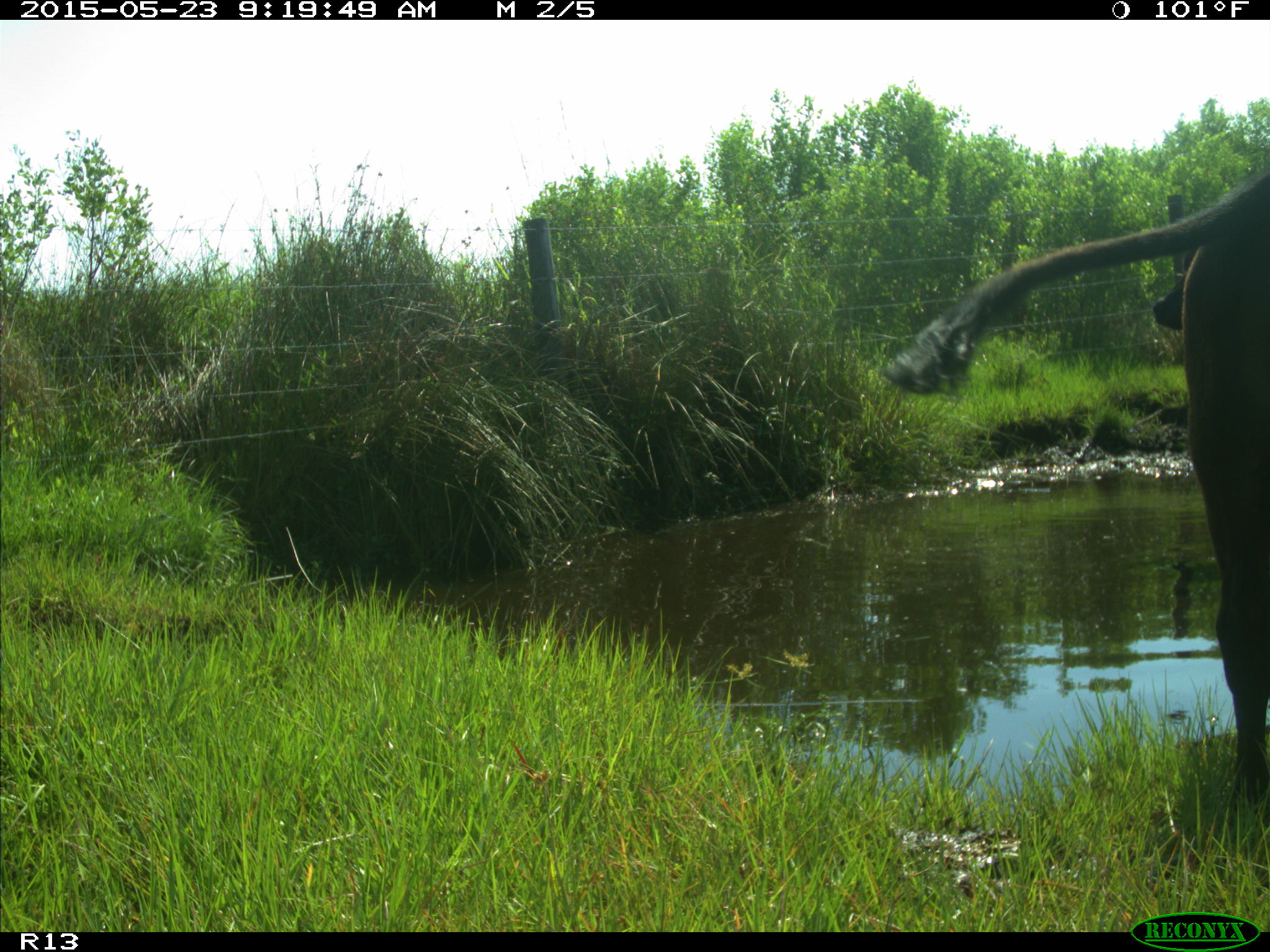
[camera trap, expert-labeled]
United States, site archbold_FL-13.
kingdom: Animalia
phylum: Chordata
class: Mammalia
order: Artiodactyla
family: Bovidae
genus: Bos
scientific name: Bos taurus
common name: domestic cow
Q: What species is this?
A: Bos taurus (domestic cow).